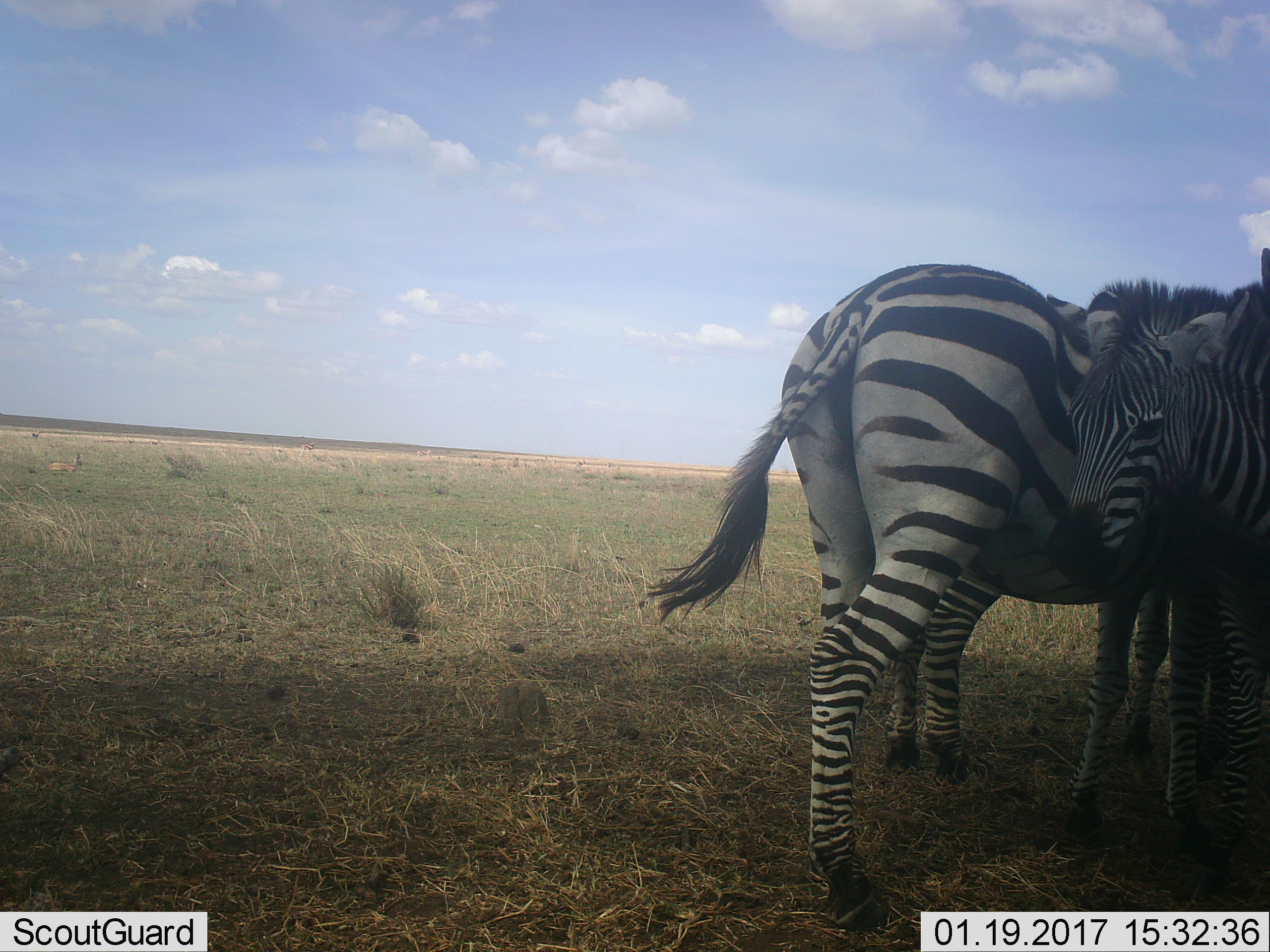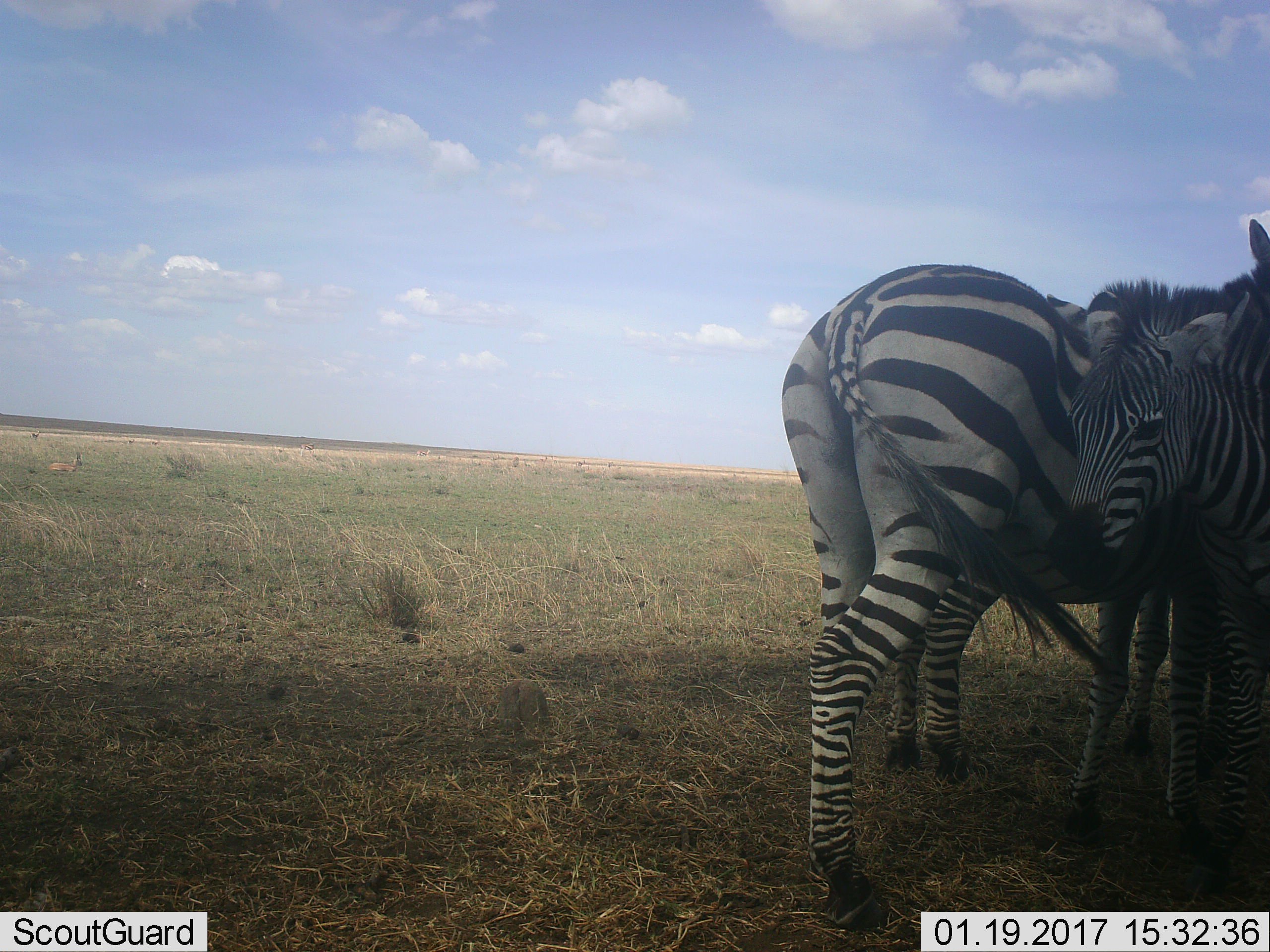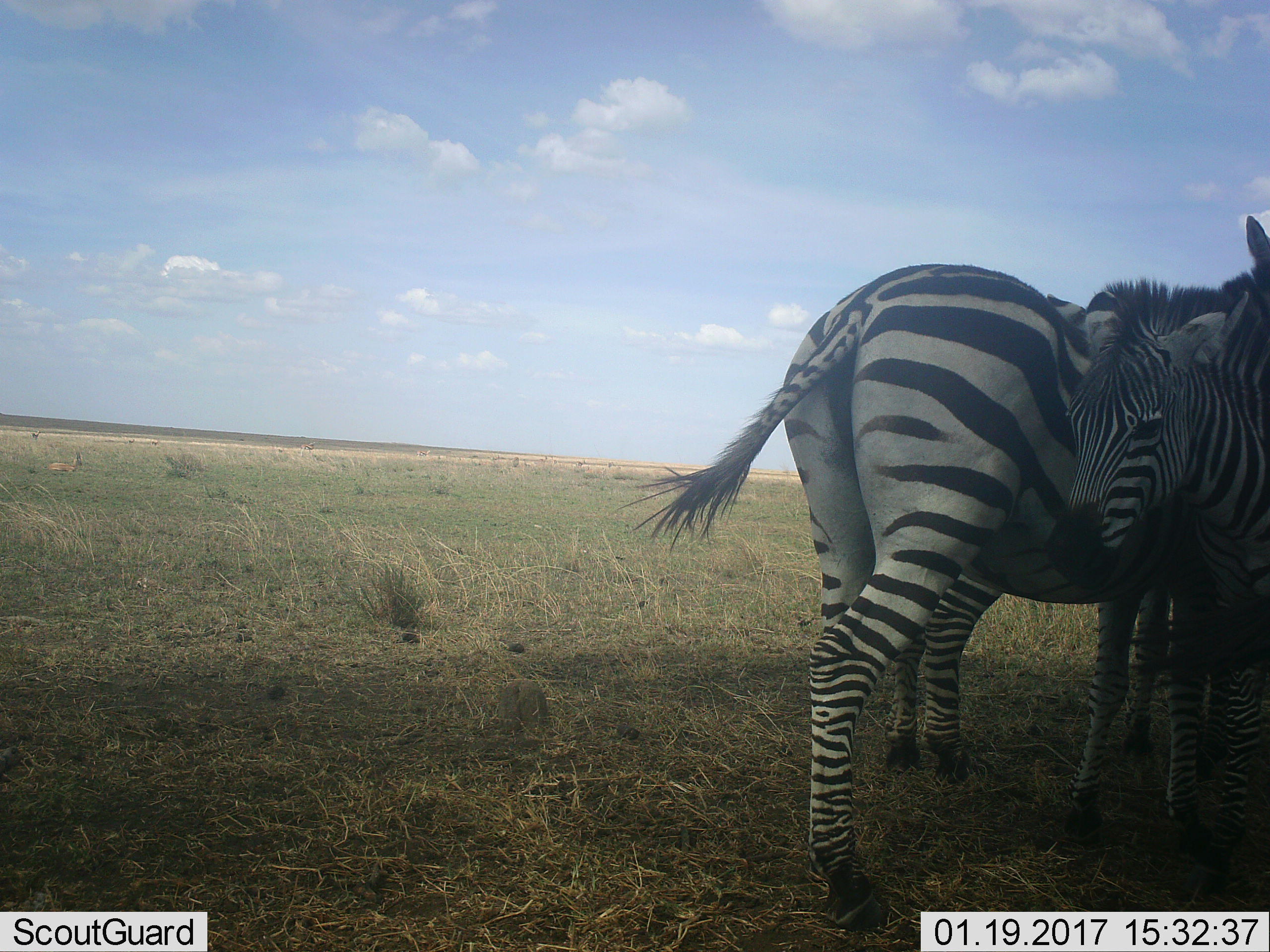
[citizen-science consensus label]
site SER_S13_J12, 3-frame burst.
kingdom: Animalia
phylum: Chordata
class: Mammalia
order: Perissodactyla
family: Equidae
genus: Equus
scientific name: Equus quagga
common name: plains zebra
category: zebraplains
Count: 3.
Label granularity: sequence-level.